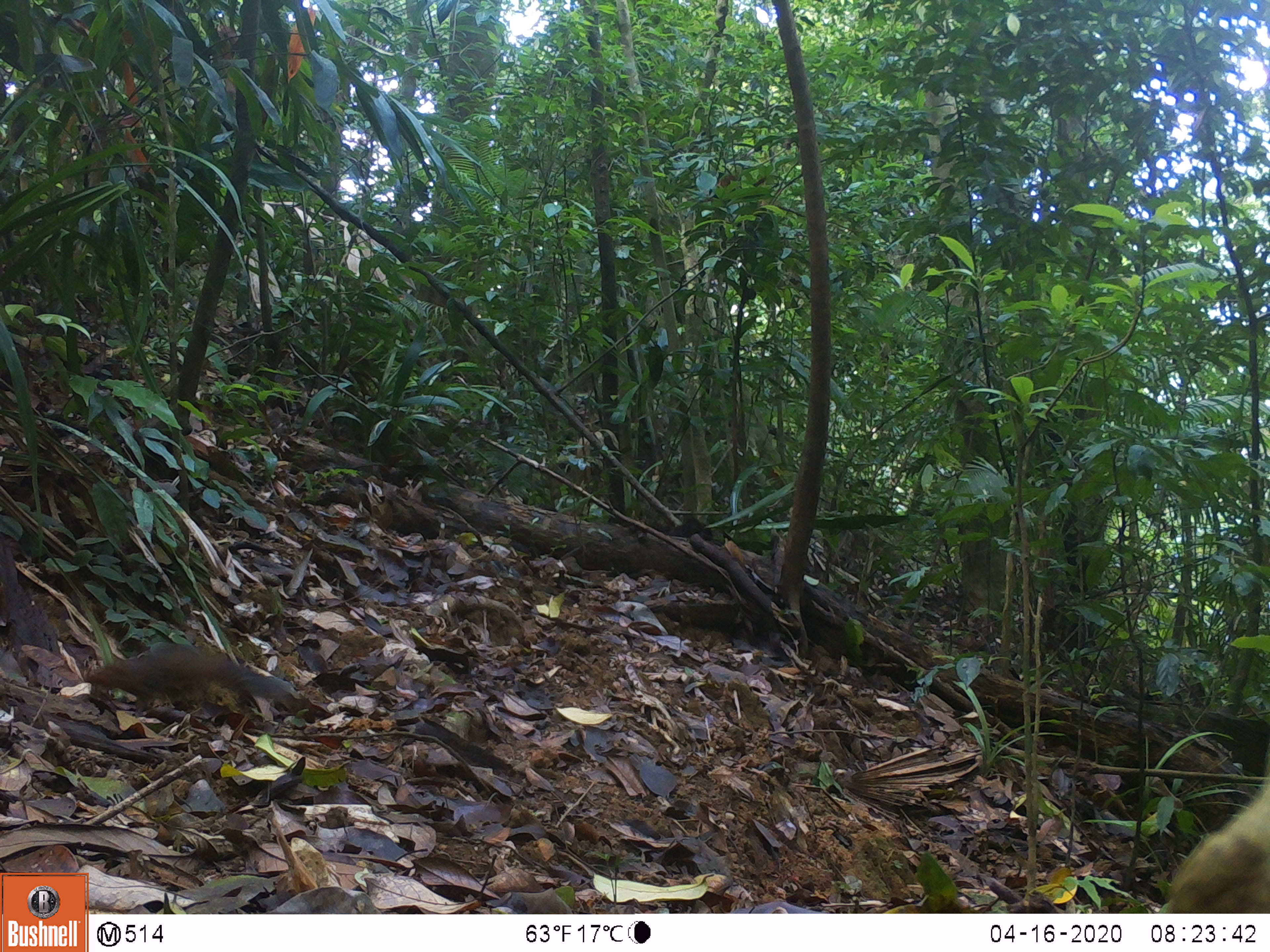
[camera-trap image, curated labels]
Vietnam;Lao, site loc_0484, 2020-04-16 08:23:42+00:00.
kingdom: Animalia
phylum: Chordata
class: Mammalia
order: Rodentia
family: Sciuridae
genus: Dremomys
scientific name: Dremomys rufigenis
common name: red-cheeked squirrel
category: red cheeked squirrel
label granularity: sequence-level